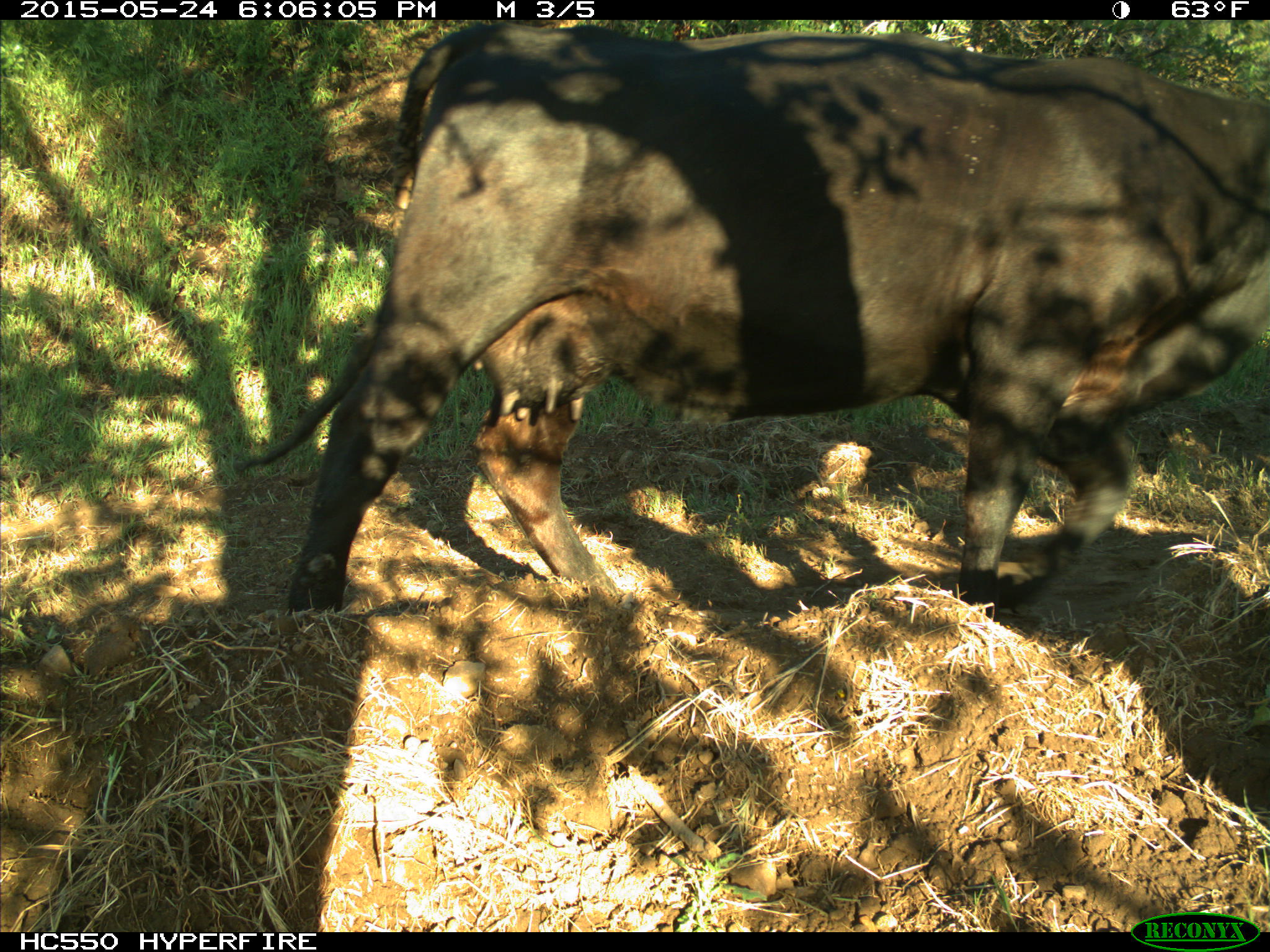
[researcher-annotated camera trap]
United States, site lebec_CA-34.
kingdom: Animalia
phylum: Chordata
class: Mammalia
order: Artiodactyla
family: Bovidae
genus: Bos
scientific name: Bos taurus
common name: domestic cow